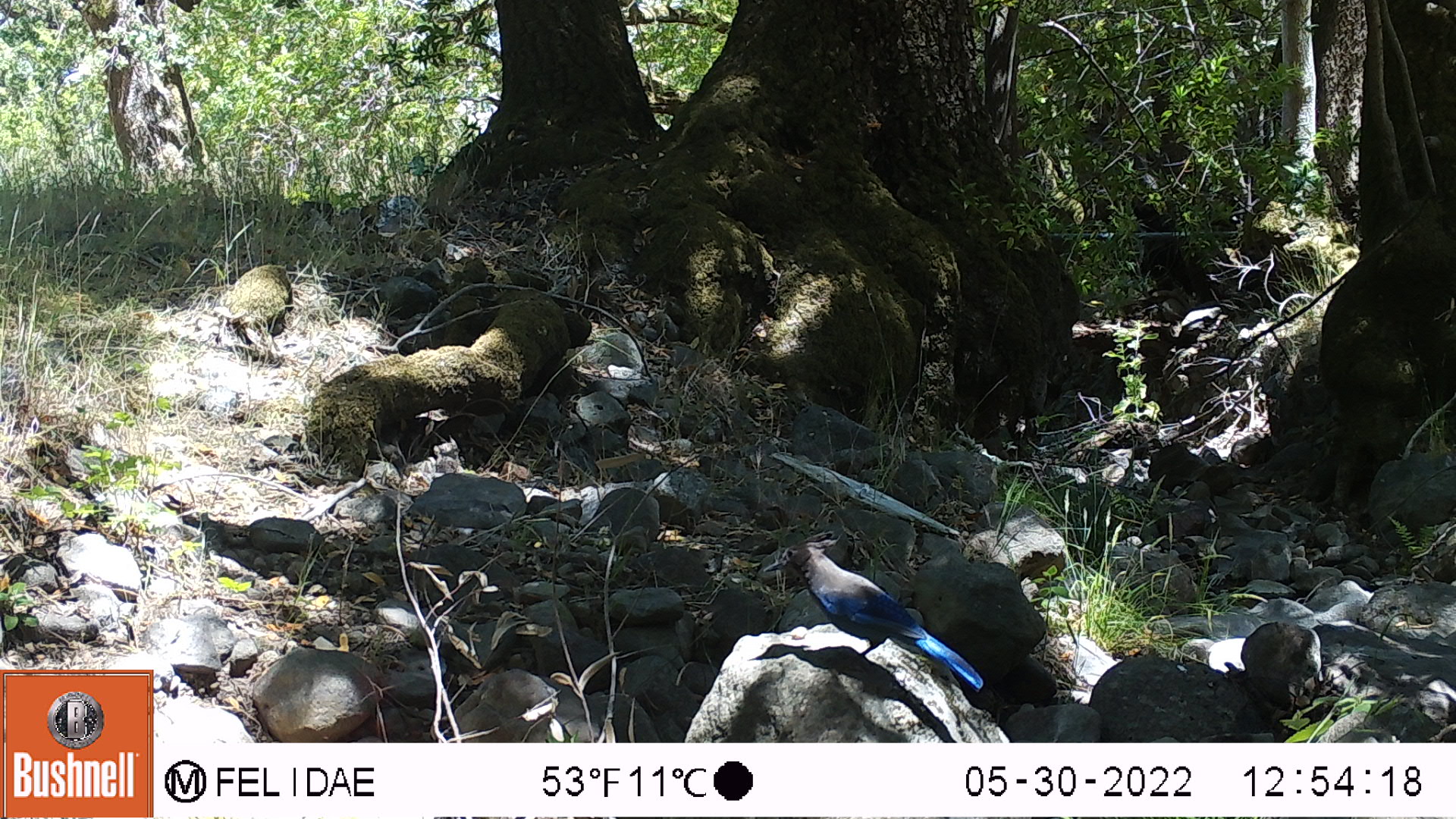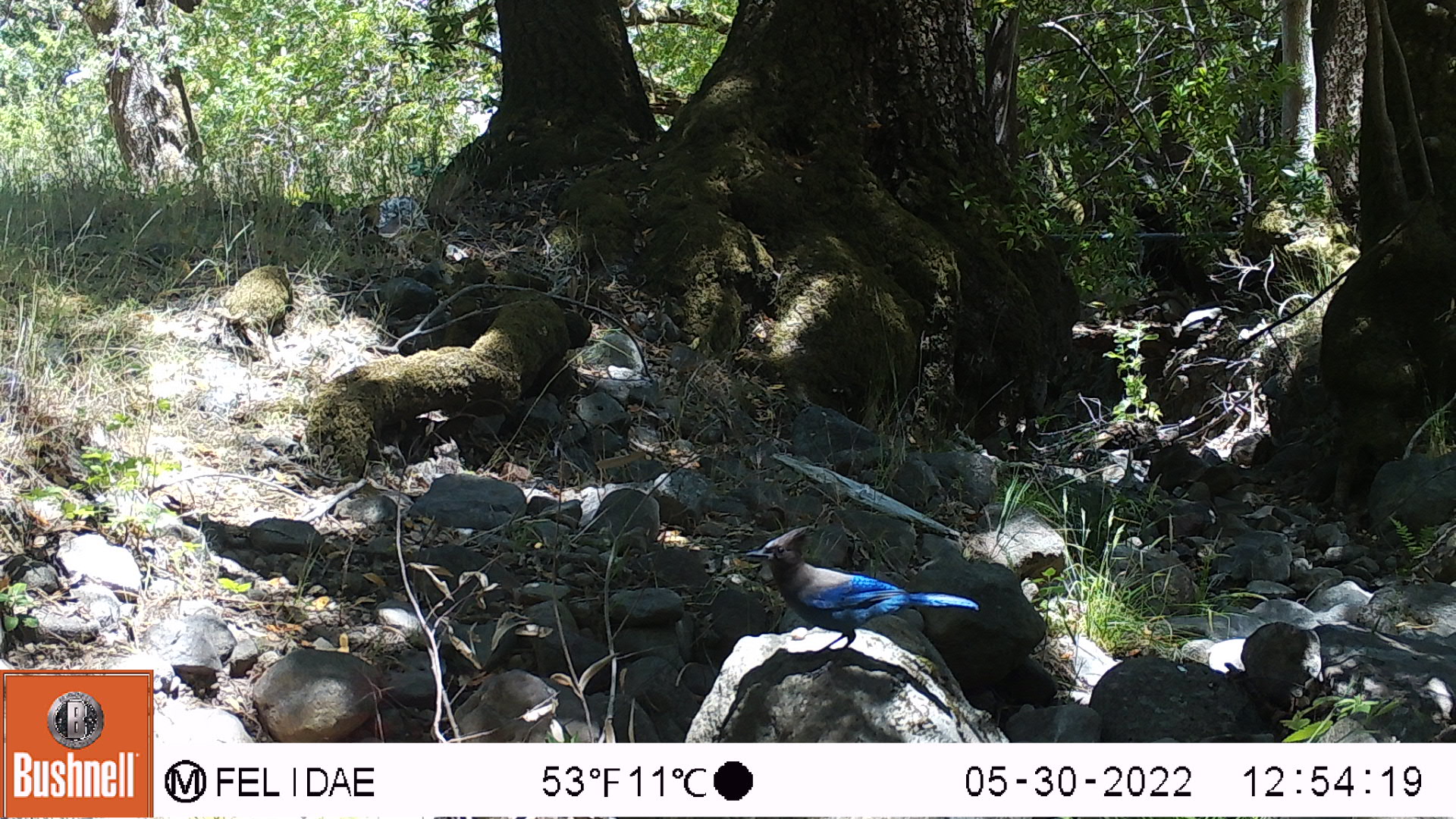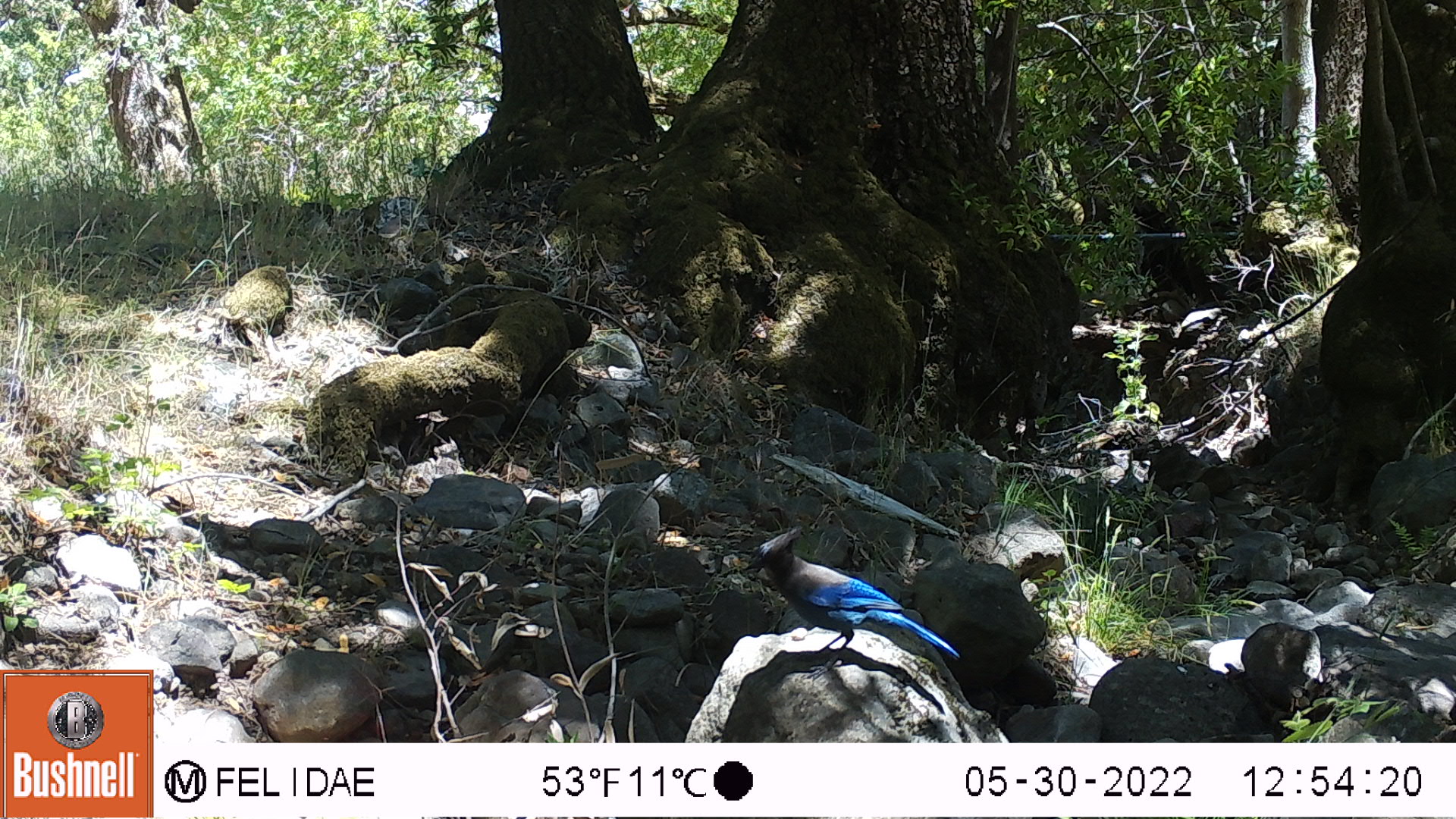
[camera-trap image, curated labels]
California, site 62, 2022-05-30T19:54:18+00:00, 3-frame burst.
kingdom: Animalia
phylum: Chordata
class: Aves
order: Passeriformes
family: Corvidae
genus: Cyanocitta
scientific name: Cyanocitta stelleri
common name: steller's jay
Steller's jay (Cyanocitta stelleri).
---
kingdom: Animalia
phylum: Chordata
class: Aves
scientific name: Aves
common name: bird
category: unknown bird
Unknown bird (bird) (Aves).